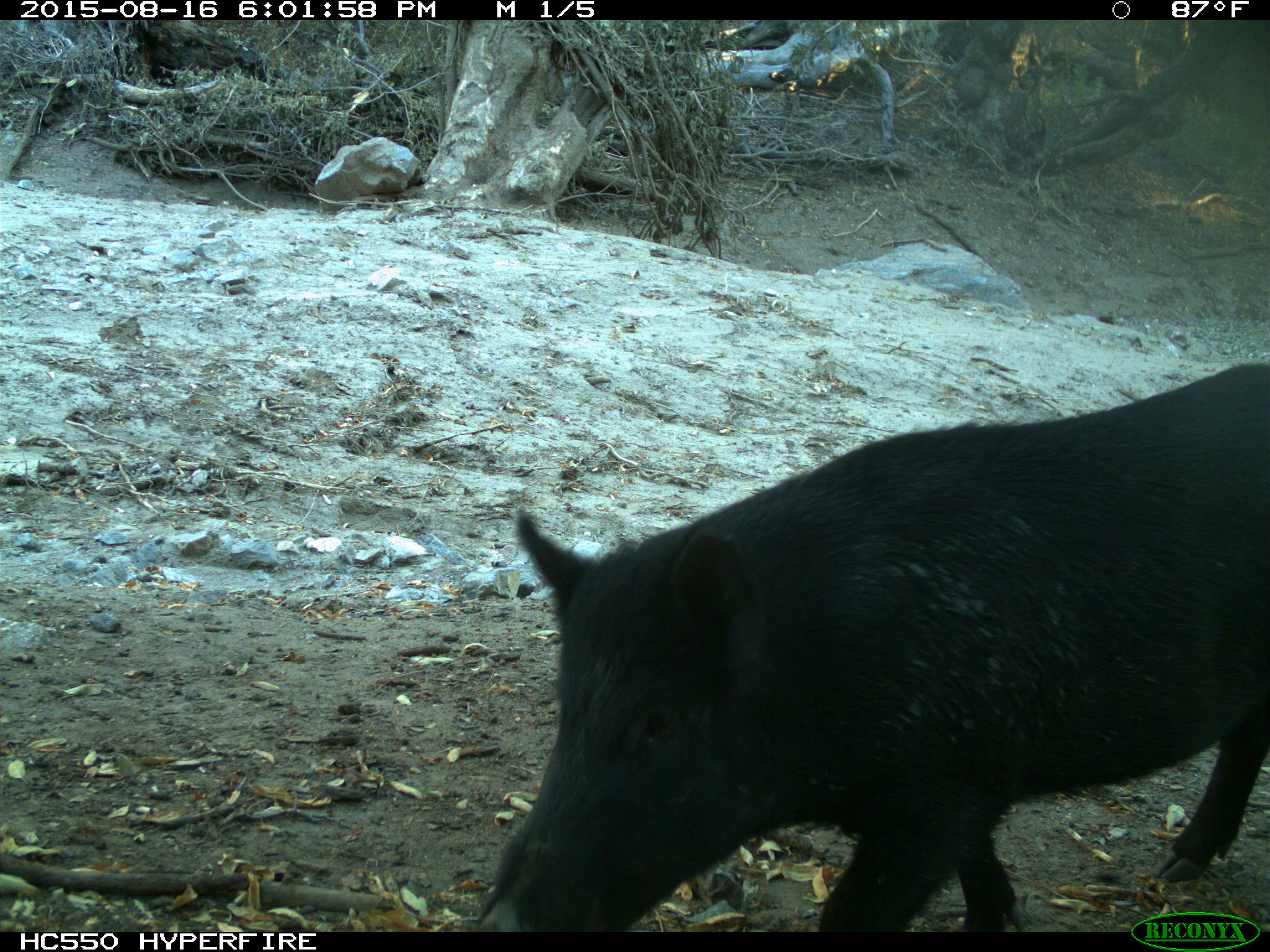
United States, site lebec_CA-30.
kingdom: Animalia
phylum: Chordata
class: Mammalia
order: Artiodactyla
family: Suidae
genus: Sus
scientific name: Sus scrofa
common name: wild boar